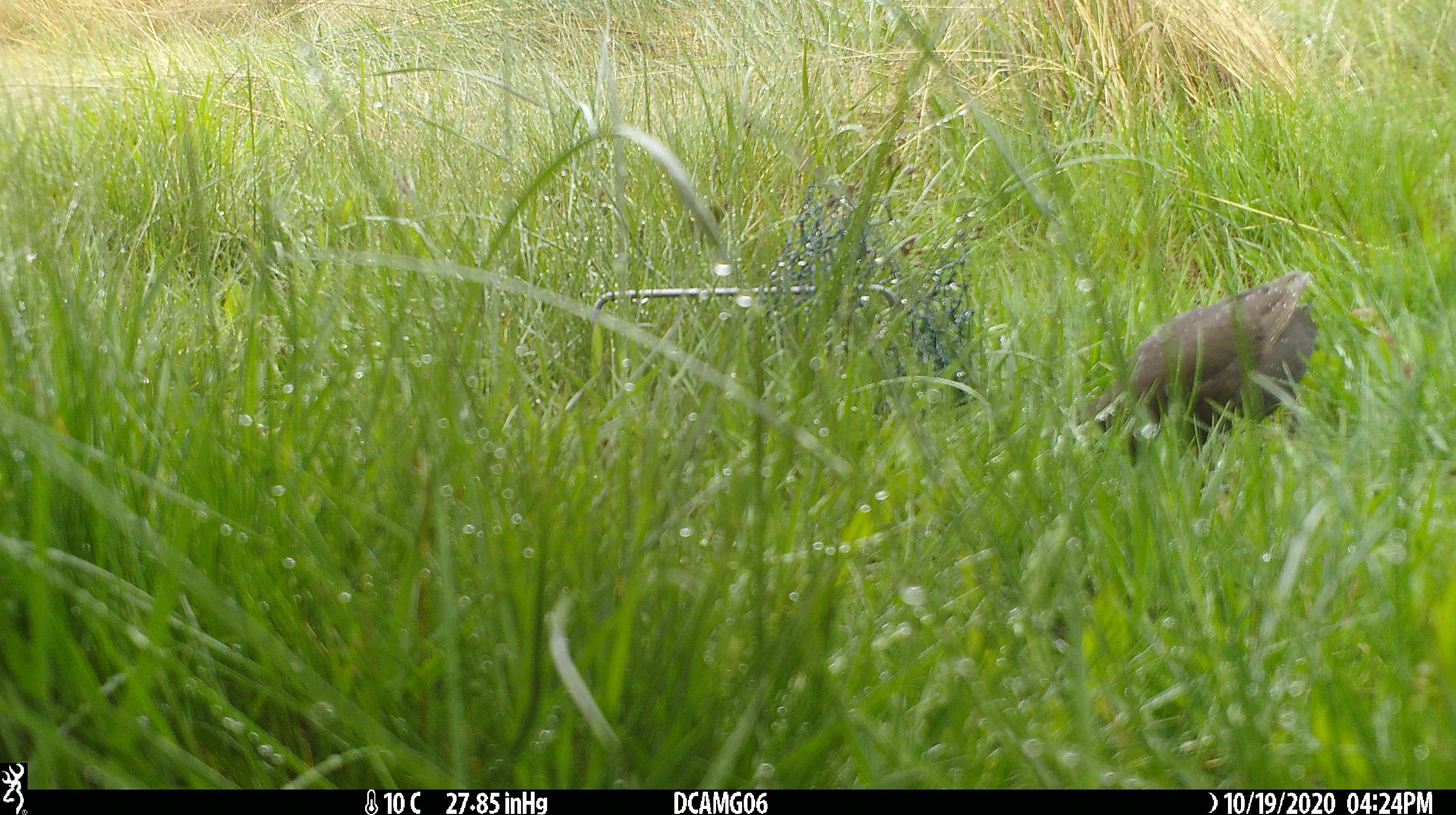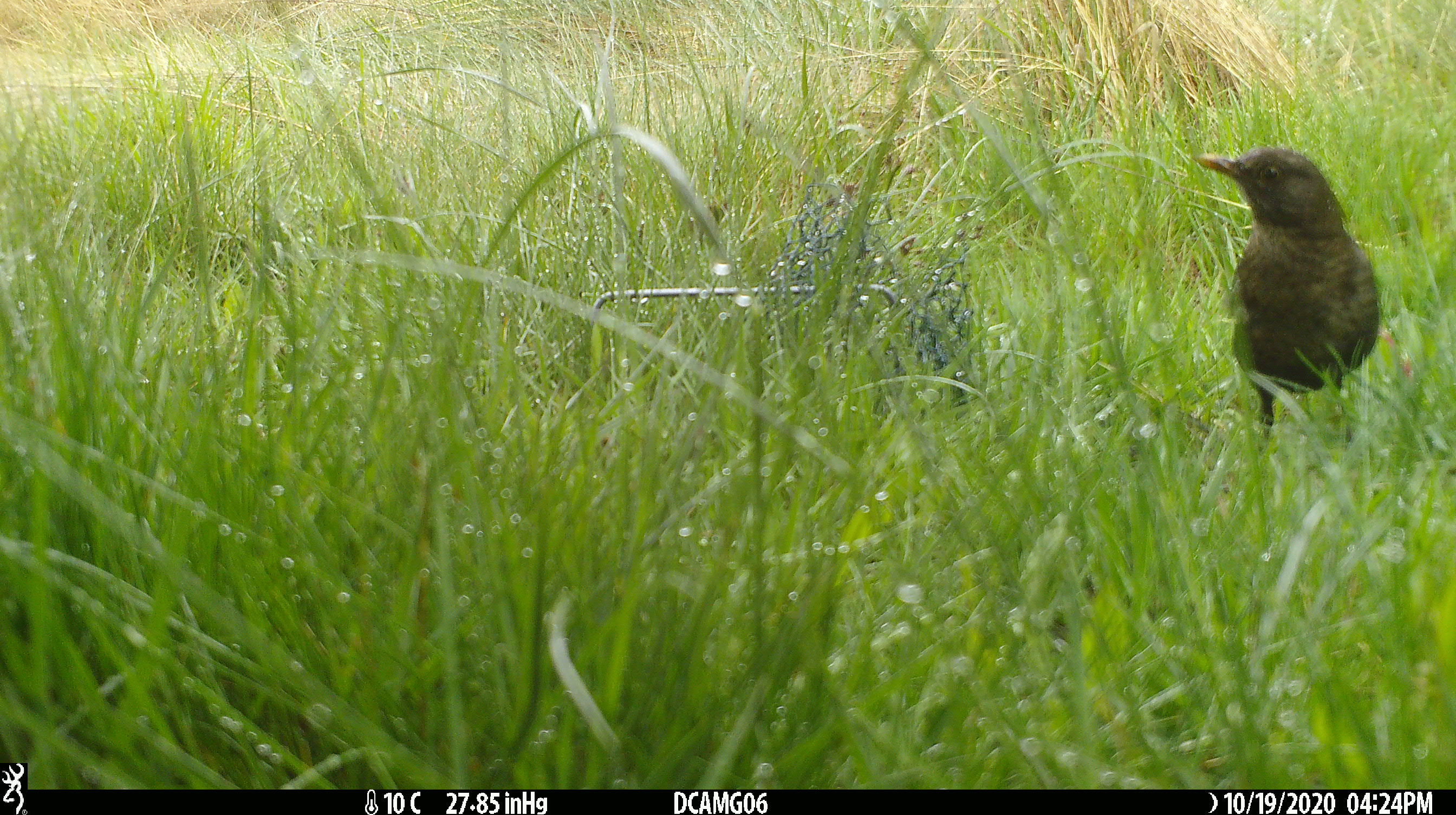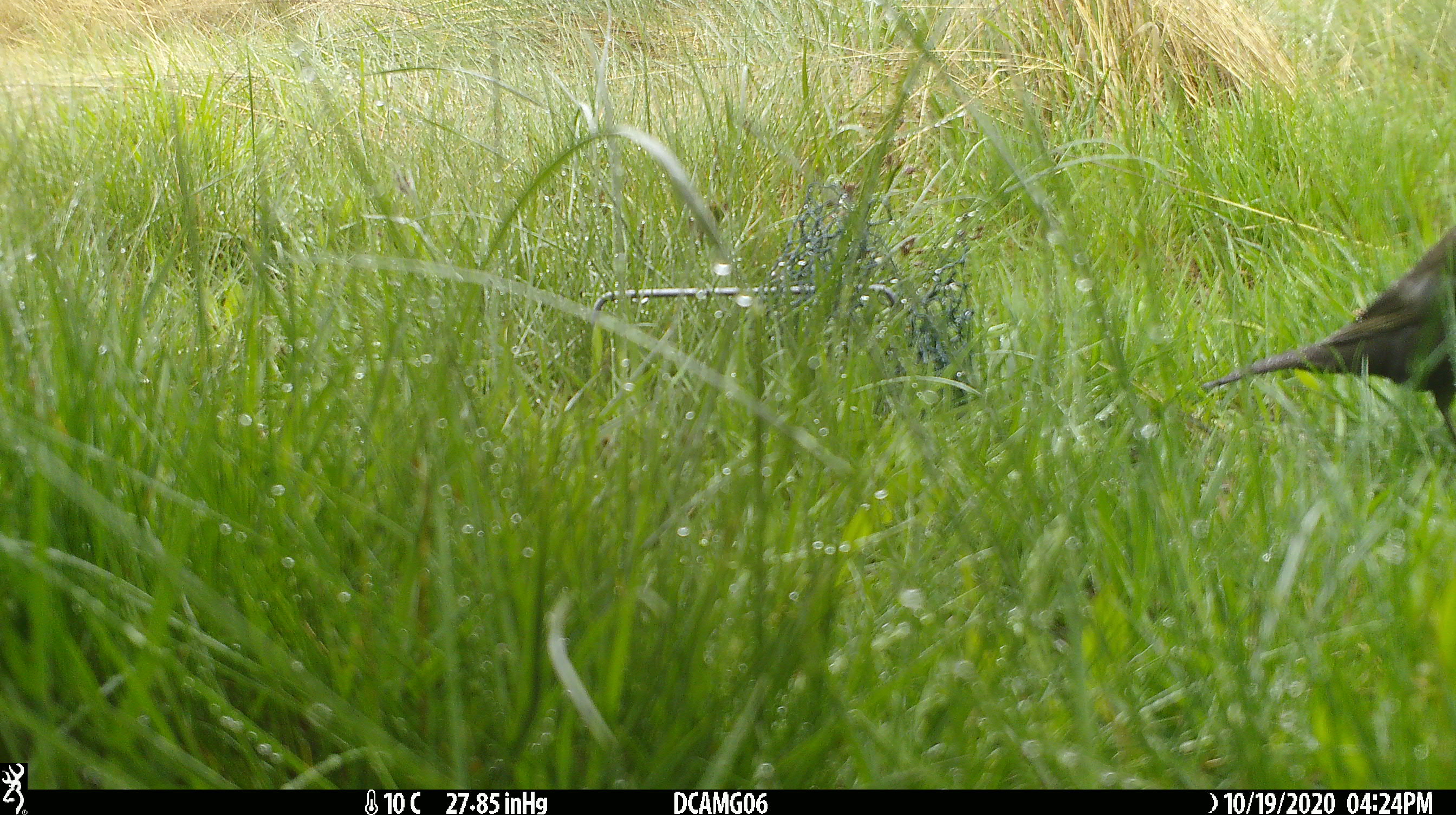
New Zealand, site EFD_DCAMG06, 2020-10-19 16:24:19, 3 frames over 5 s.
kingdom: Animalia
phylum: Chordata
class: Aves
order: Passeriformes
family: Turdidae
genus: Turdus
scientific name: Turdus merula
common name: eurasian blackbird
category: blackbird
Blackbird (eurasian blackbird) (Turdus merula).